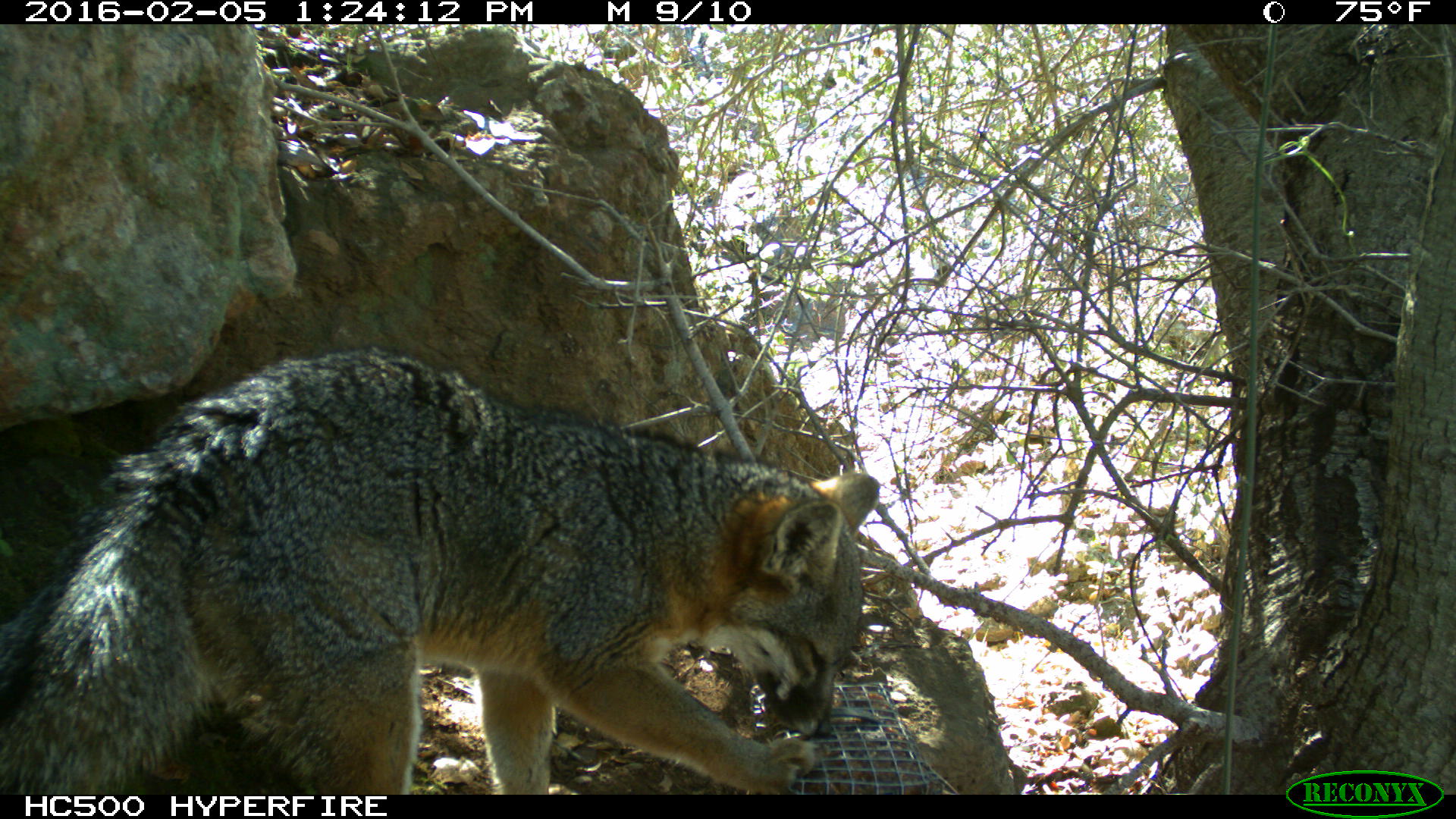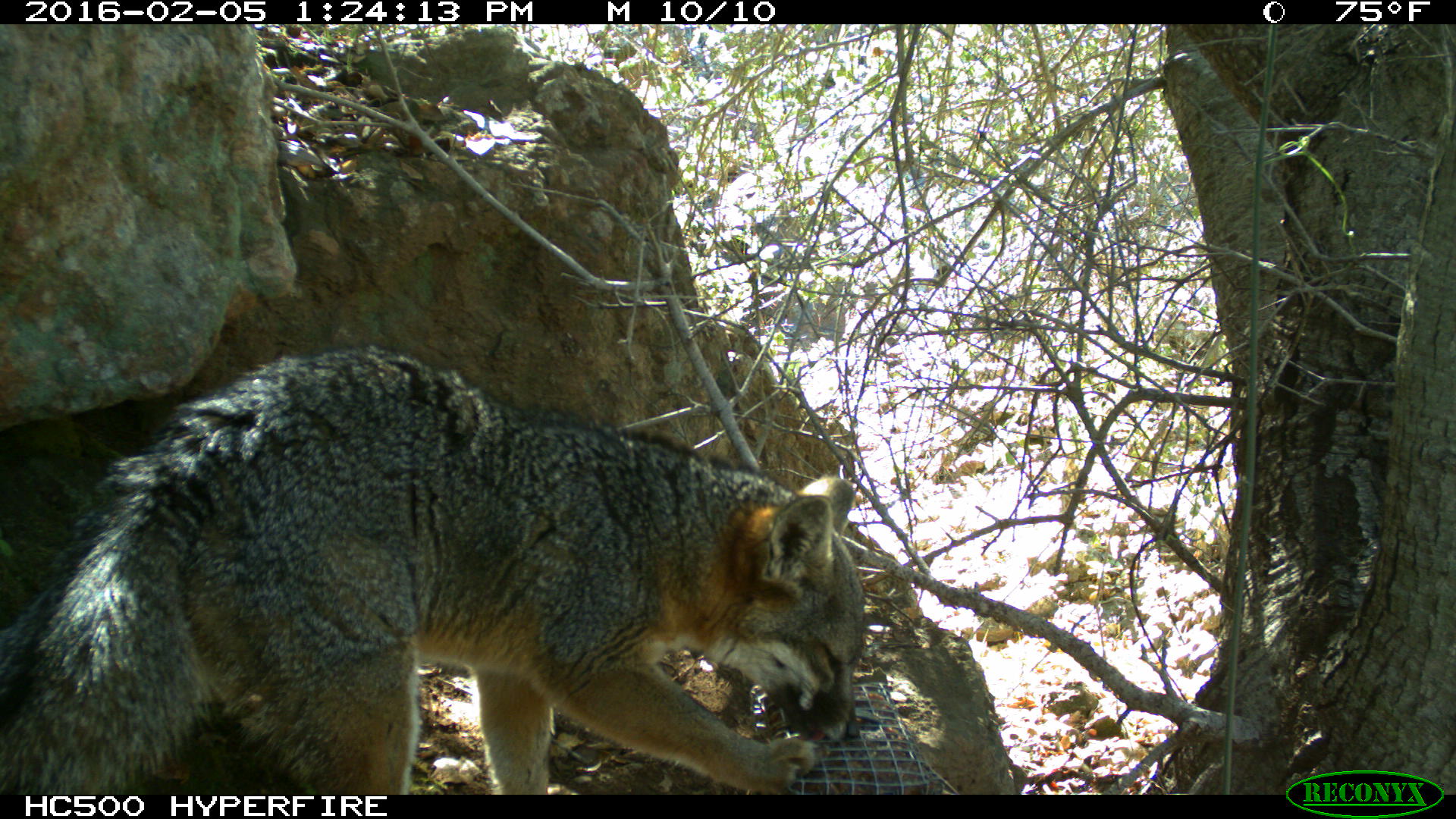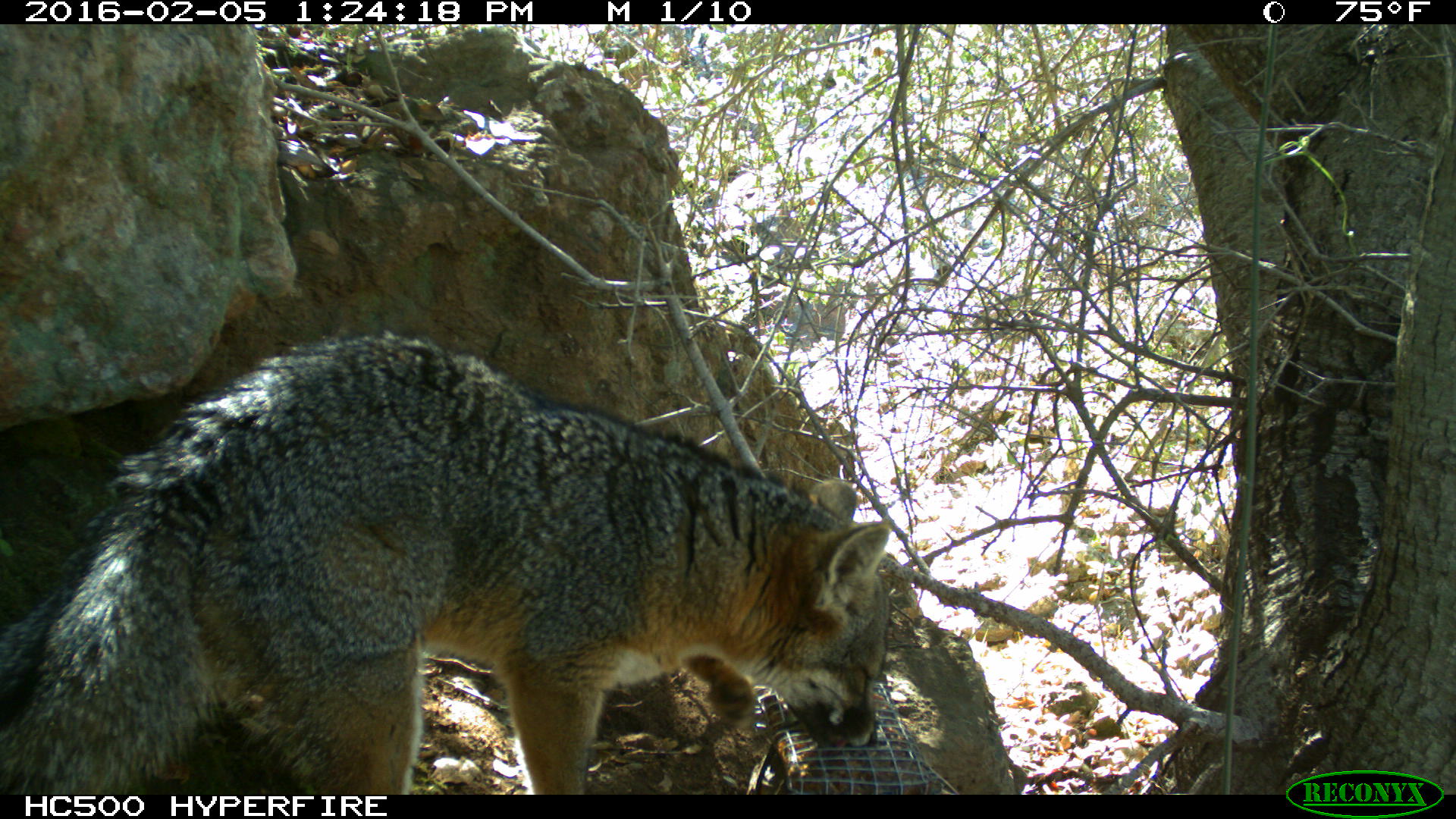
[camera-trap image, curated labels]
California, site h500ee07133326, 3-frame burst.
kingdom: Animalia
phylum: Chordata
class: Mammalia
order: Carnivora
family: Canidae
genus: Urocyon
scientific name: Urocyon littoralis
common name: island fox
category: fox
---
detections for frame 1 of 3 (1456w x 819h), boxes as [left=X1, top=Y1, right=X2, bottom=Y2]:
fox: [left=0, top=344, right=881, bottom=793]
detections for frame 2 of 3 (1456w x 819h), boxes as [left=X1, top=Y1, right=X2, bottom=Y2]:
fox: [left=0, top=342, right=863, bottom=794]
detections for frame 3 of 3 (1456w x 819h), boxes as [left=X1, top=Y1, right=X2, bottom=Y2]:
fox: [left=0, top=331, right=893, bottom=794]